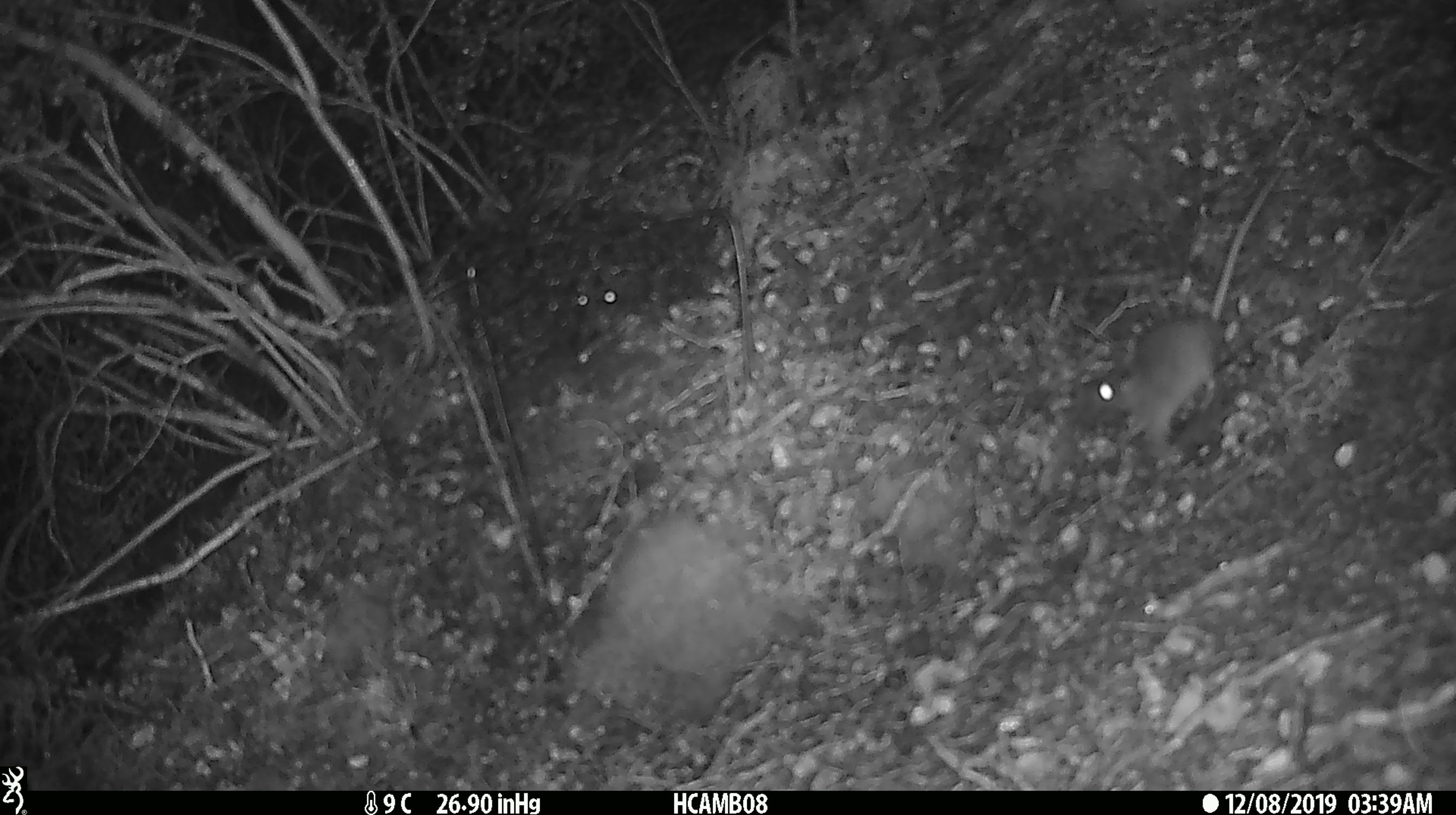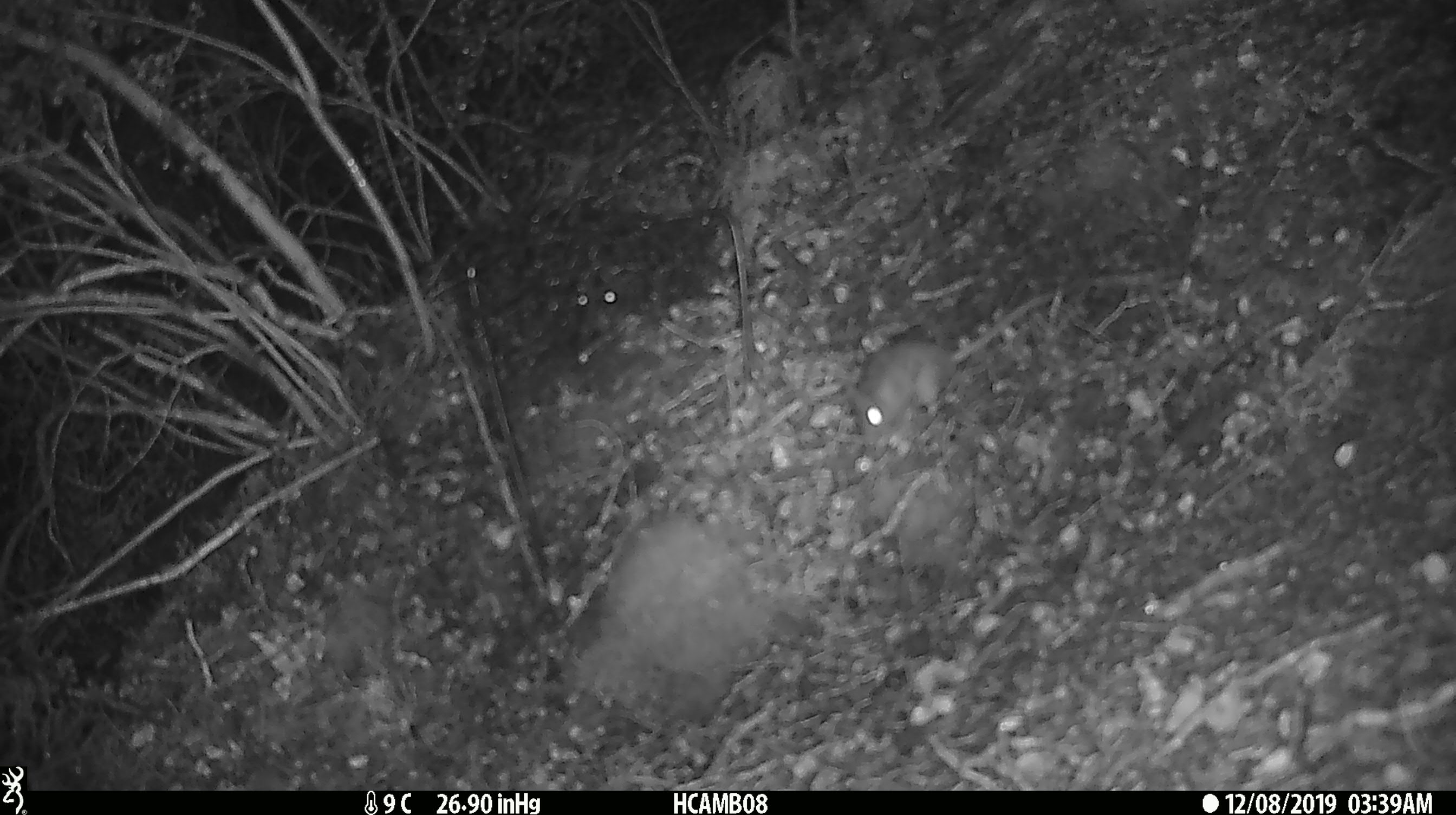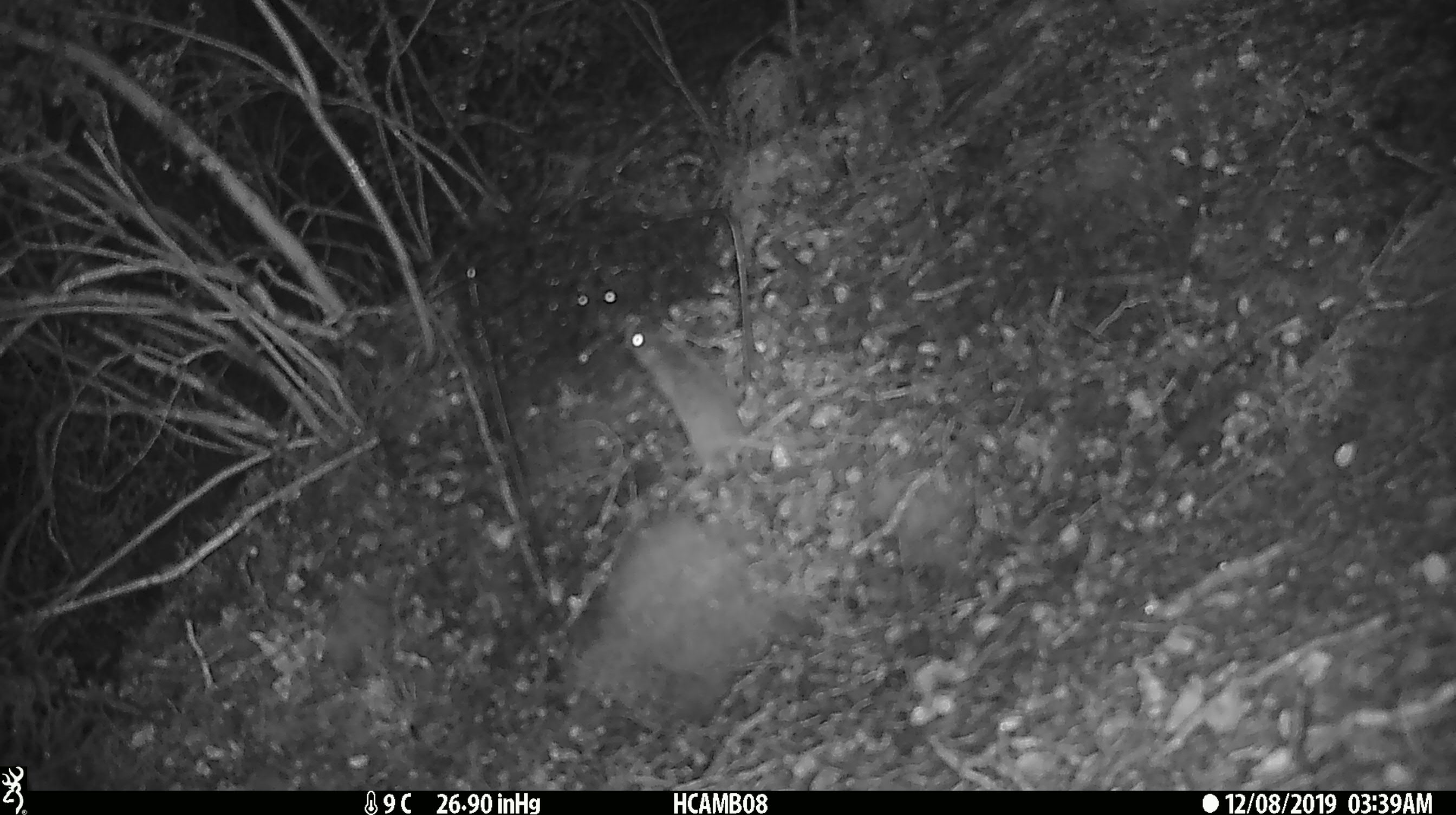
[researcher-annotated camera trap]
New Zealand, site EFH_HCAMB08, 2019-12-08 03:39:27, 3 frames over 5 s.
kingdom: Animalia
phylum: Chordata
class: Mammalia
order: Rodentia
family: Muridae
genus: Mus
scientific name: Mus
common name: mouse